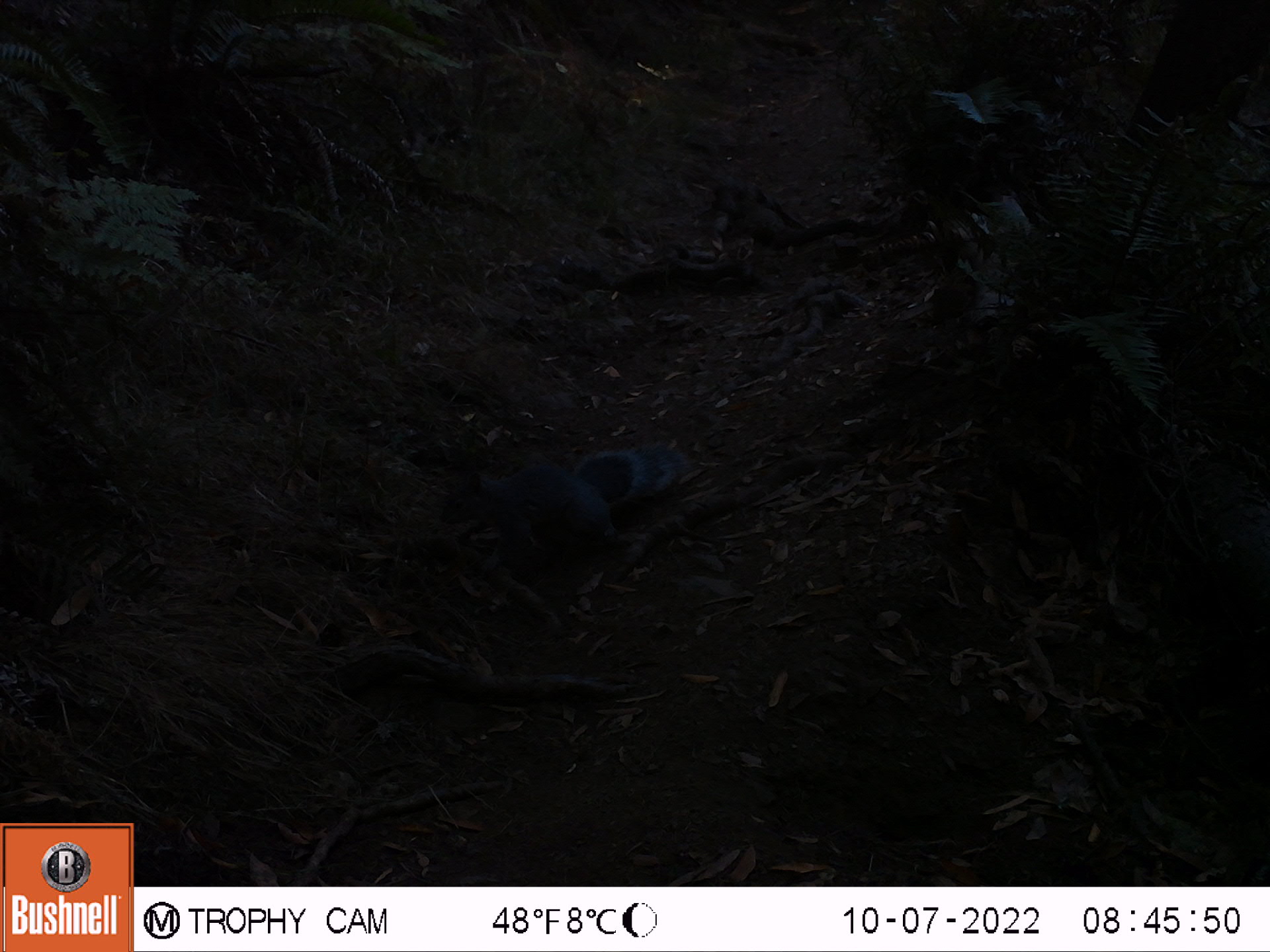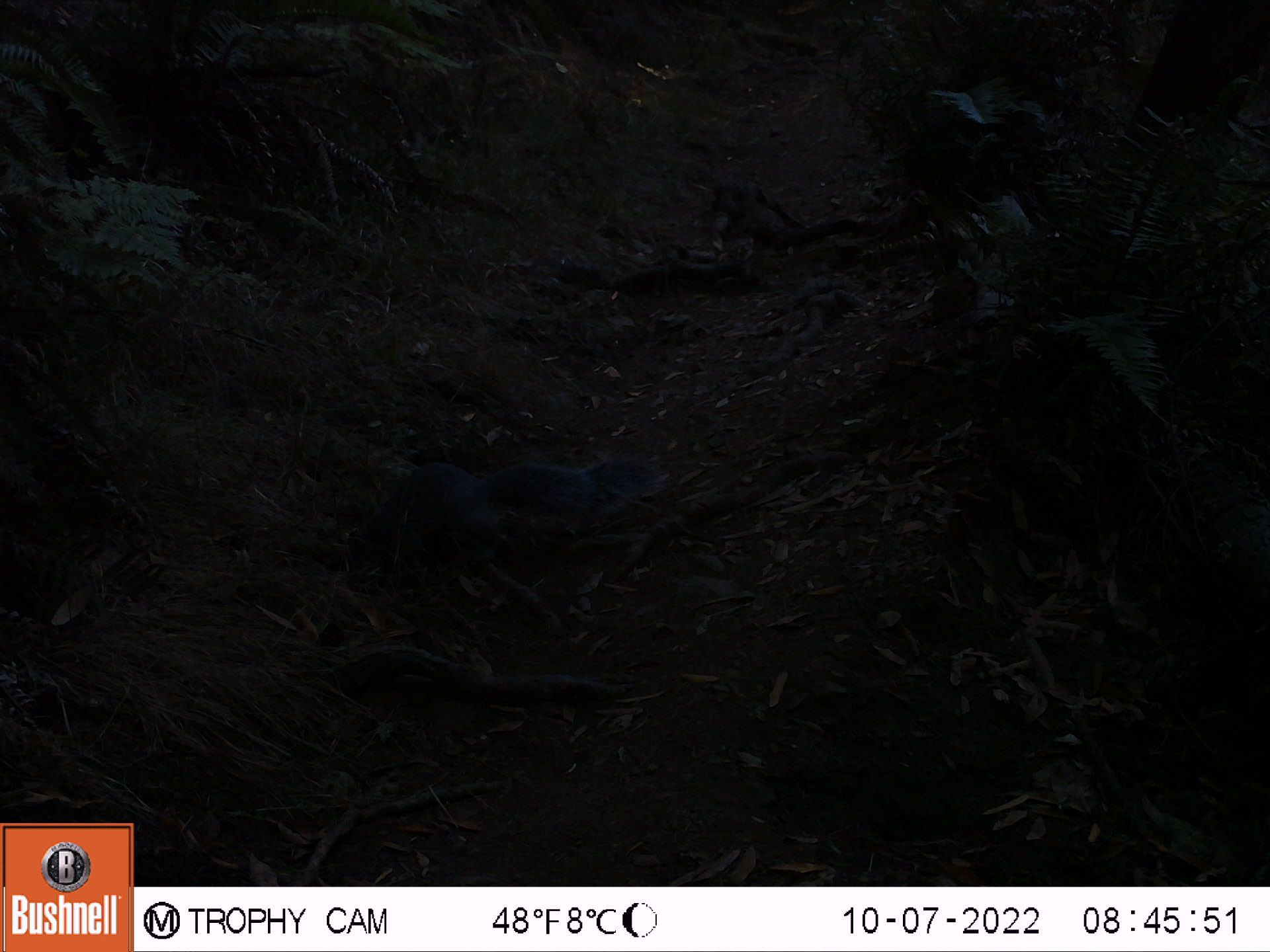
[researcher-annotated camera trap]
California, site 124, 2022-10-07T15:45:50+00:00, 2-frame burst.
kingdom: Animalia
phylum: Chordata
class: Mammalia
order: Rodentia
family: Sciuridae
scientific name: Sciuridae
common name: squirrel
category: unknown squirrel